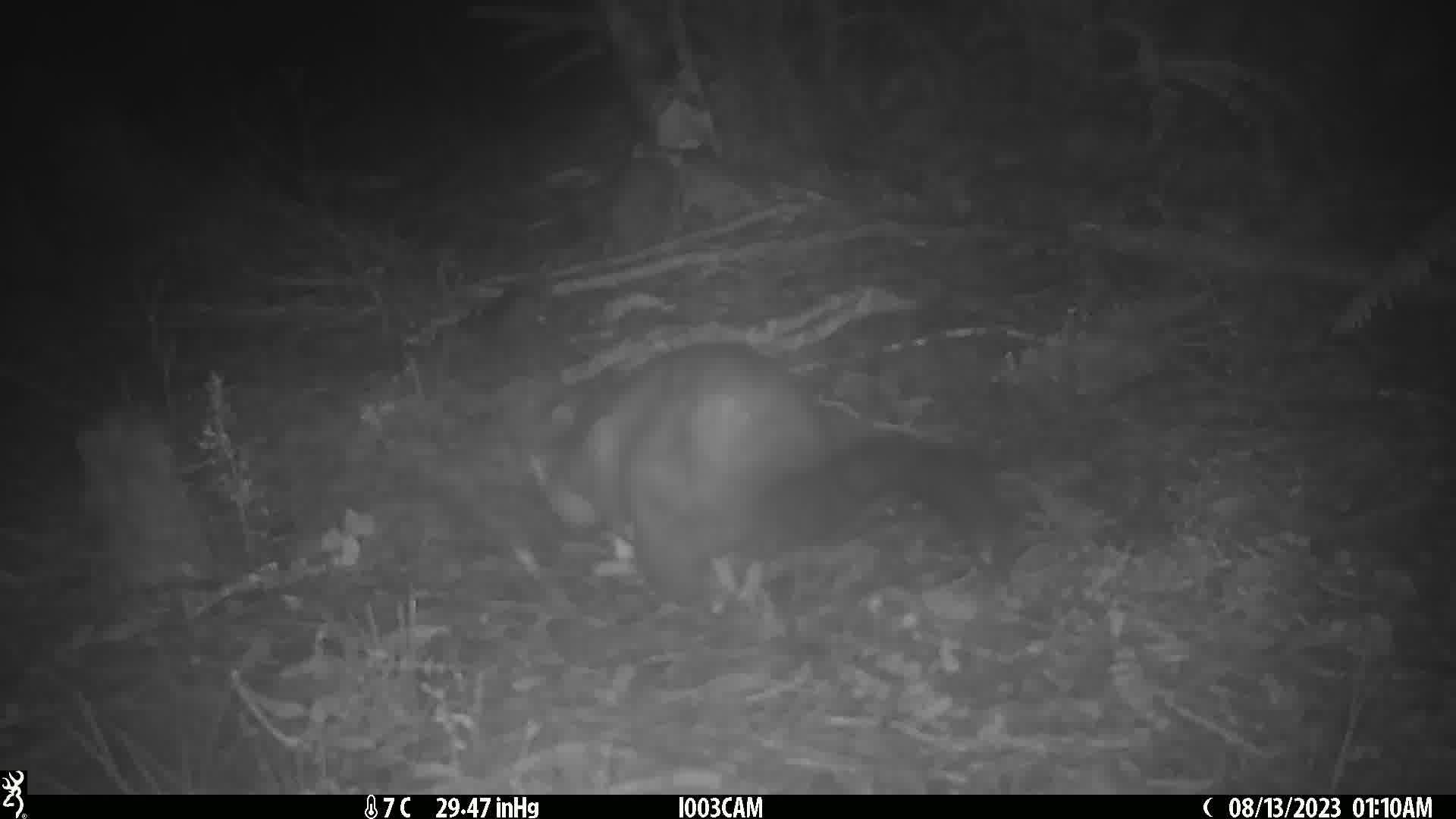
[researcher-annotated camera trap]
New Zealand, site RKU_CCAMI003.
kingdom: Animalia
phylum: Chordata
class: Mammalia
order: Diprotodontia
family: Phalangeridae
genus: Trichosurus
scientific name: Trichosurus vulpecula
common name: common brushtail possum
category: possum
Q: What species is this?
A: Possum (common brushtail possum) (Trichosurus vulpecula).